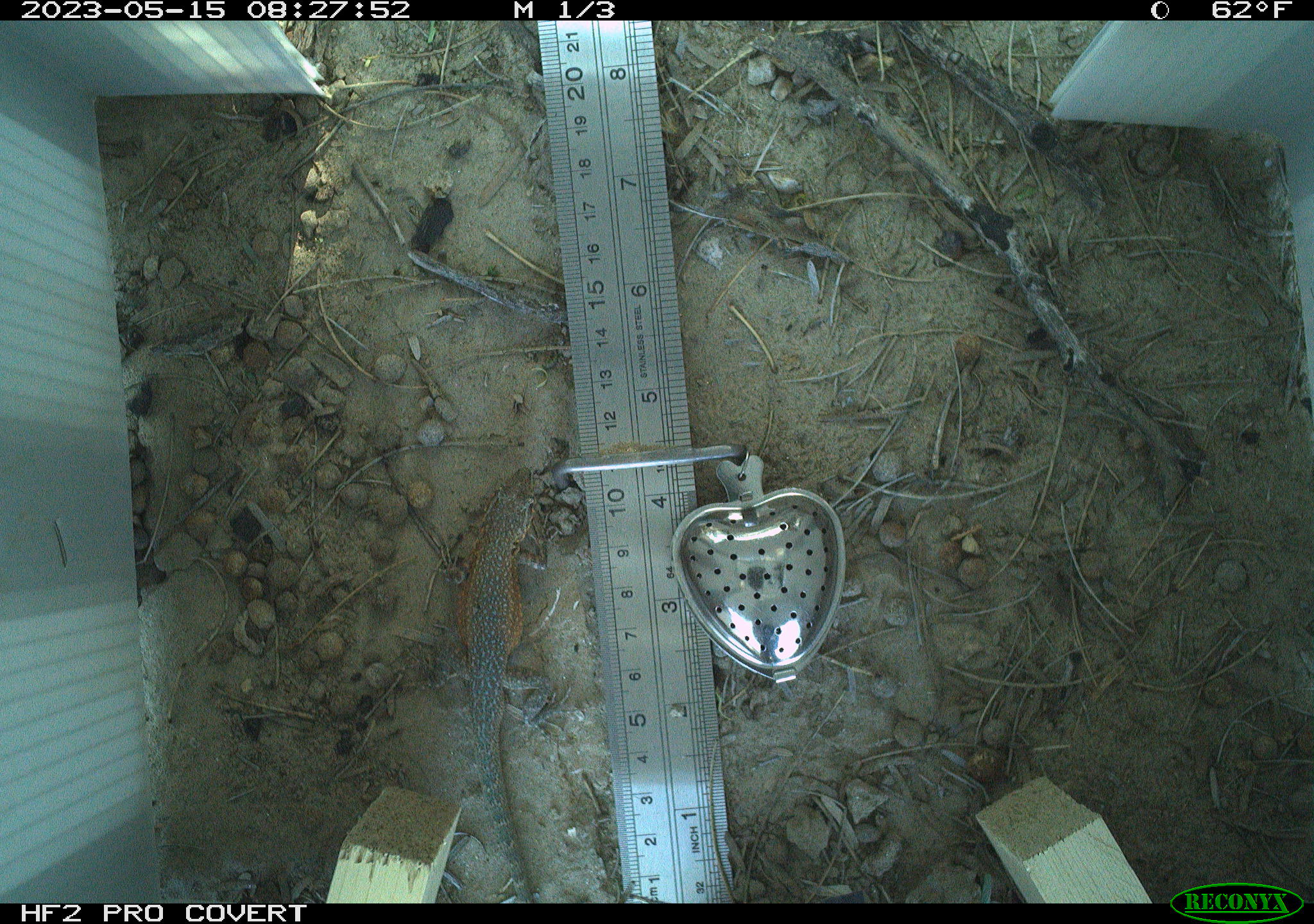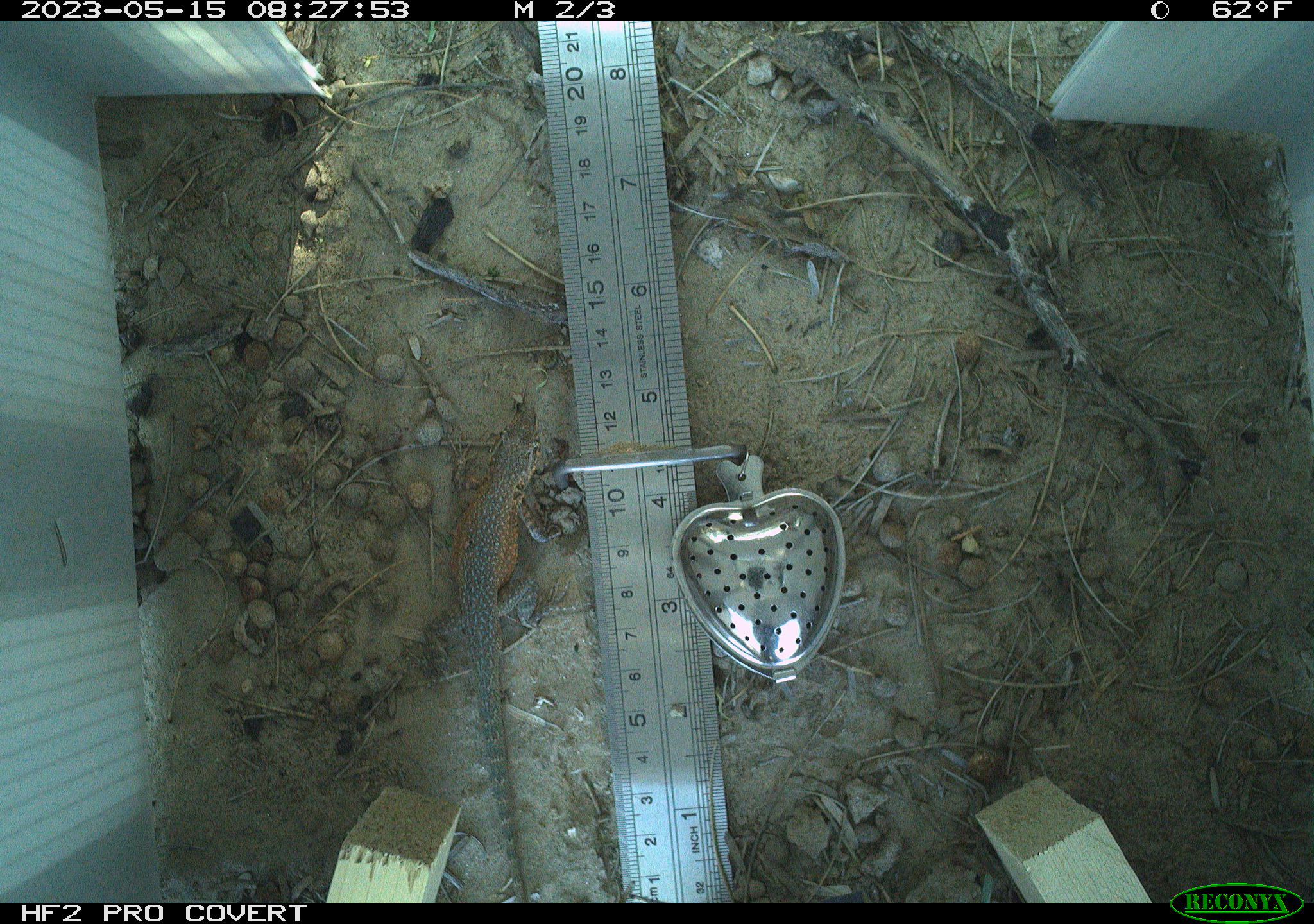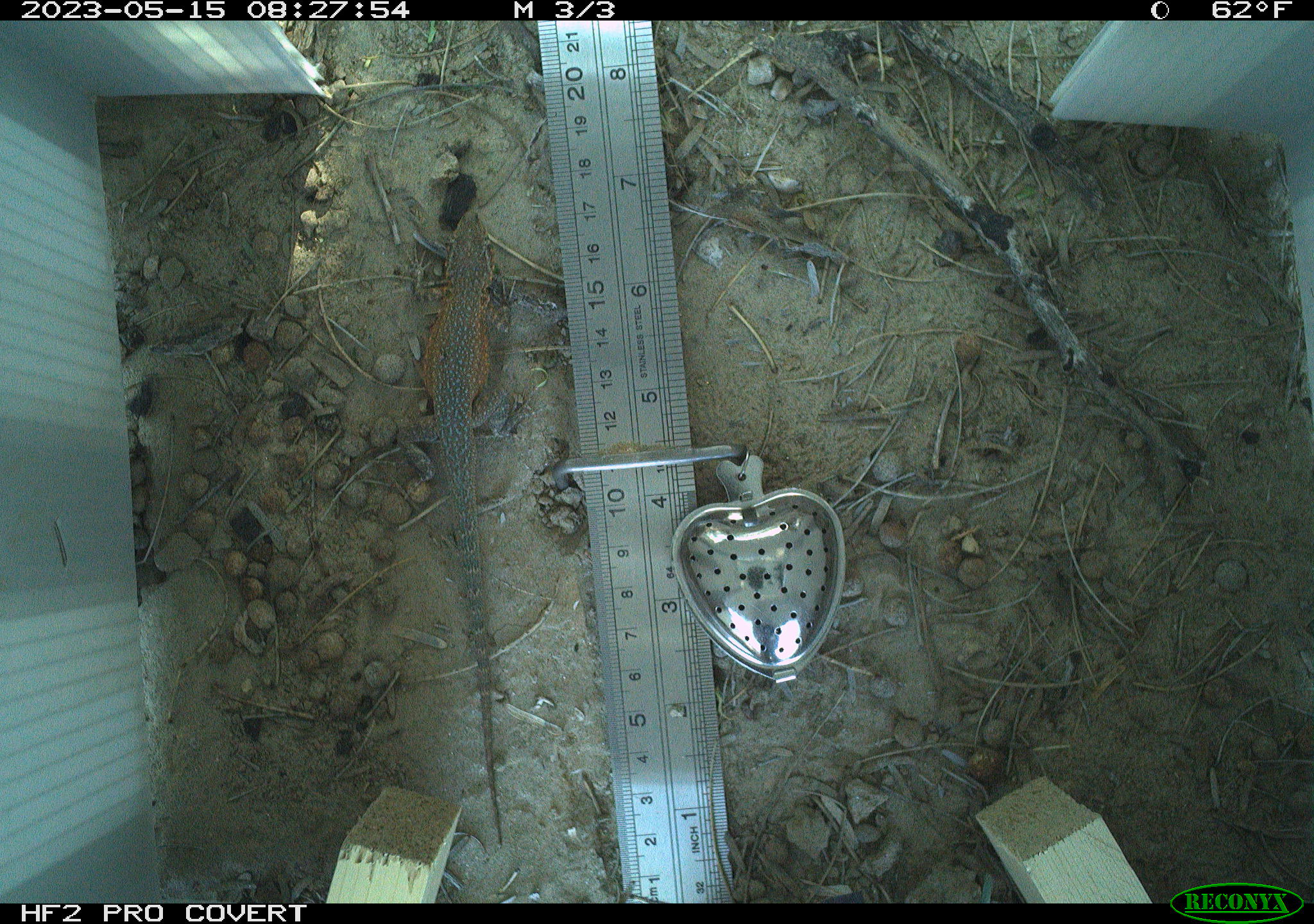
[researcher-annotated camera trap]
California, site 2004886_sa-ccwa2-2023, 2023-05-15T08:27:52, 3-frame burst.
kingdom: Animalia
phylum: Chordata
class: Reptilia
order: Squamata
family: Phrynosomatidae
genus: Uta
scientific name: Uta stansburiana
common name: common side-blotched lizard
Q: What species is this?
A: Common side-blotched lizard (Uta stansburiana).